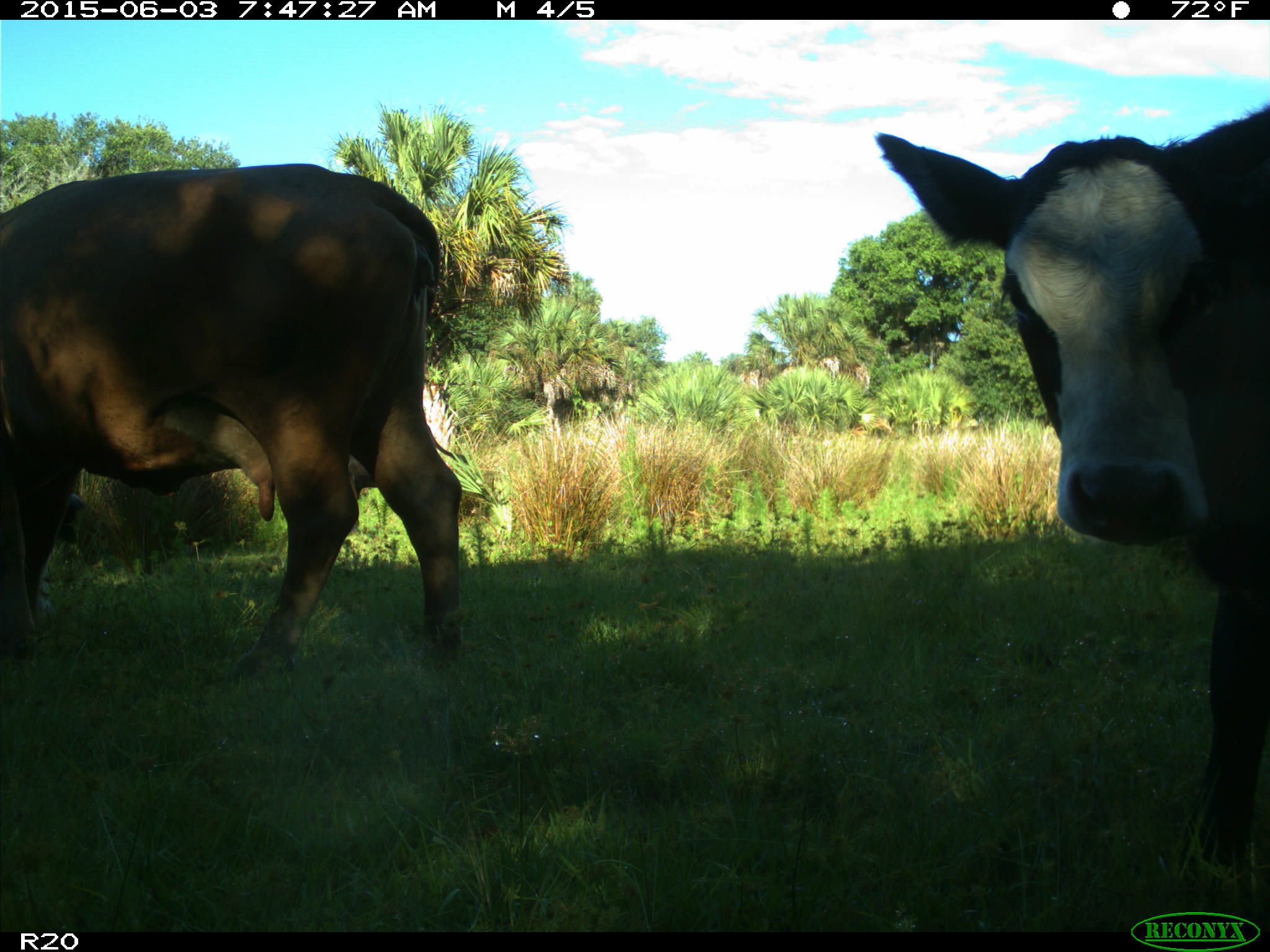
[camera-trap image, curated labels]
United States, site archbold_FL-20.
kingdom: Animalia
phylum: Chordata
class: Mammalia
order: Artiodactyla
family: Bovidae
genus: Bos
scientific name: Bos taurus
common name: domestic cow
Bos taurus (domestic cow).